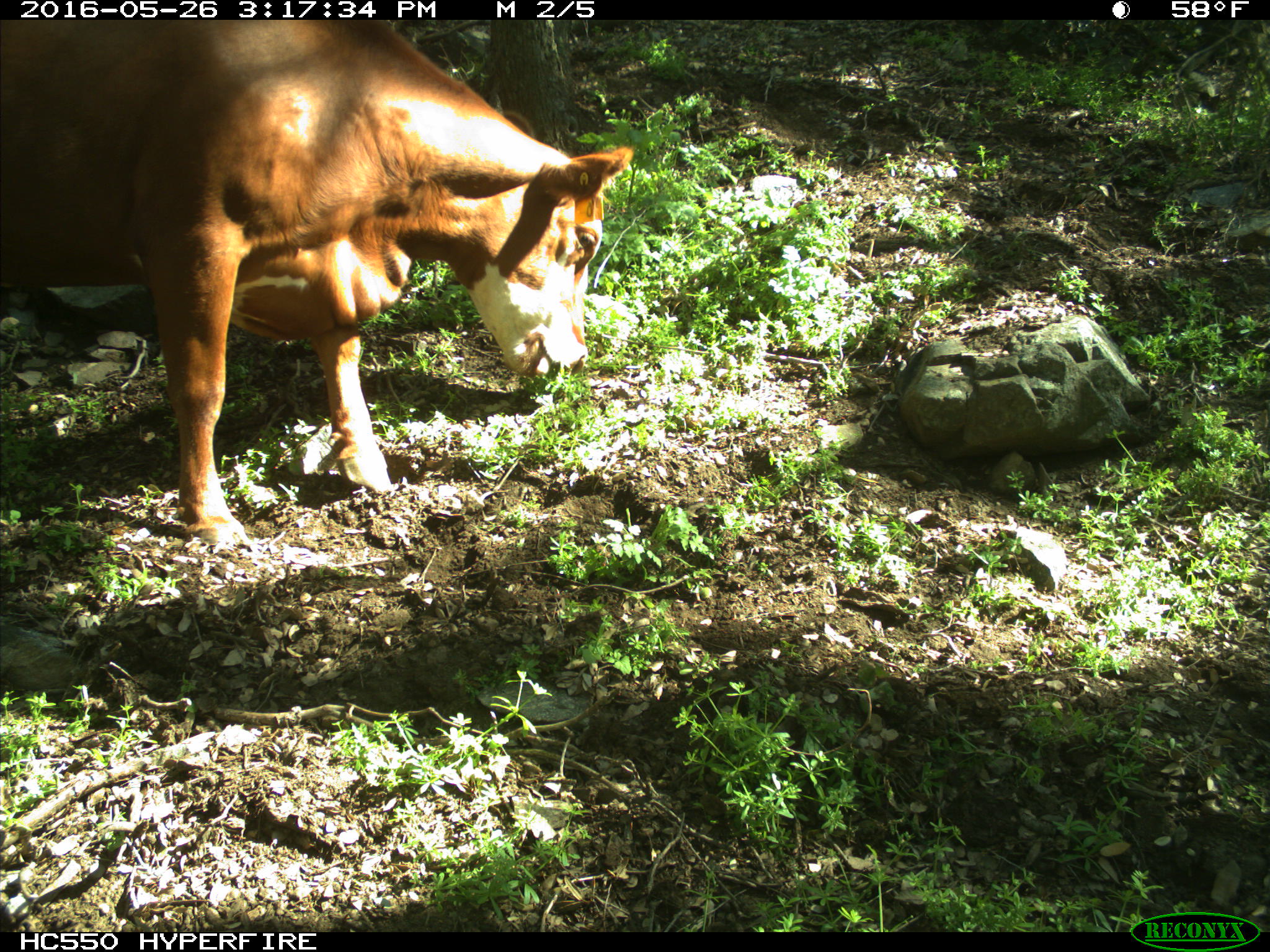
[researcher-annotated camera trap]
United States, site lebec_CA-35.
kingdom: Animalia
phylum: Chordata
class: Mammalia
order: Artiodactyla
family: Bovidae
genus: Bos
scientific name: Bos taurus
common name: domestic cow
Bos taurus (domestic cow).